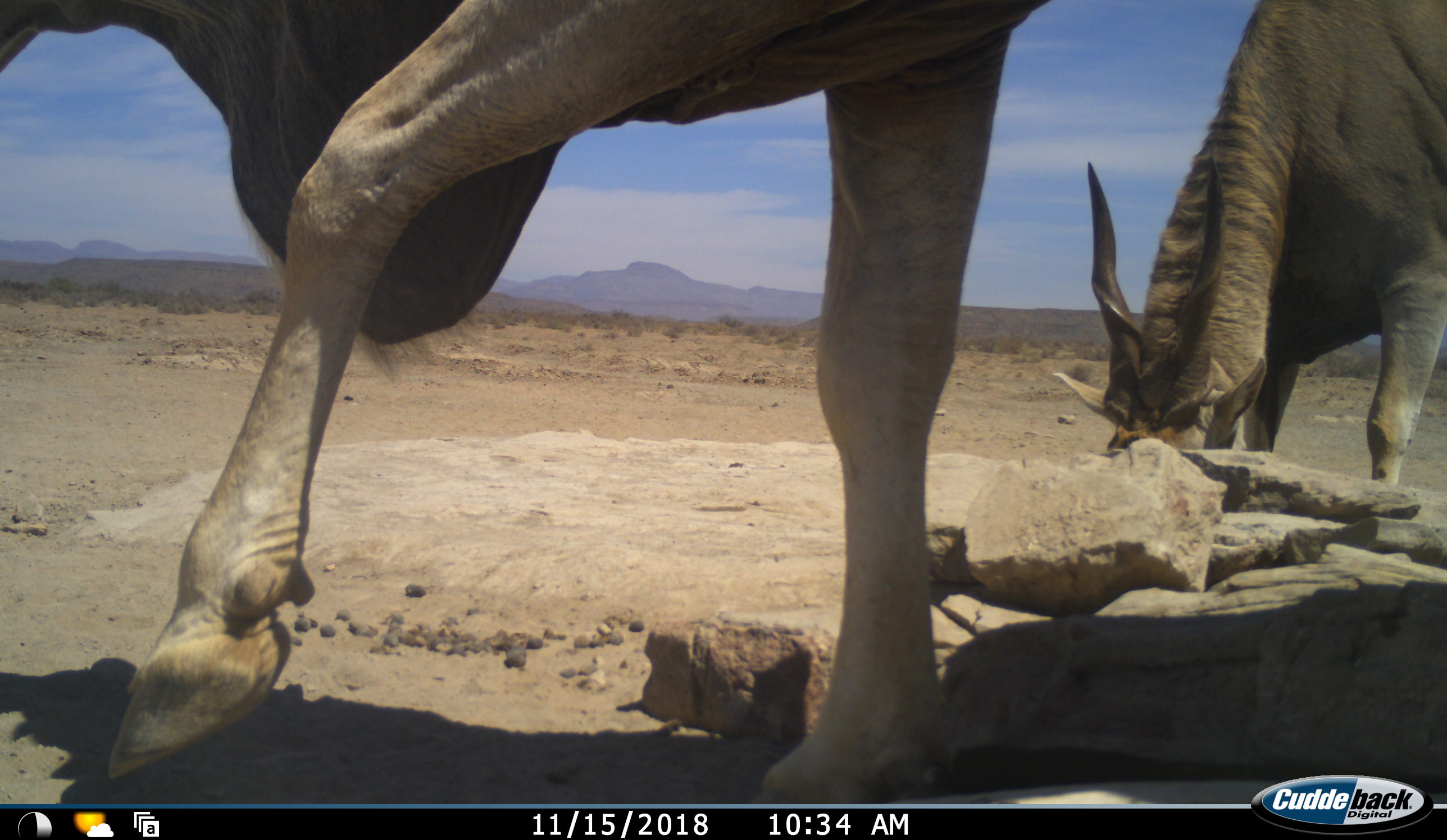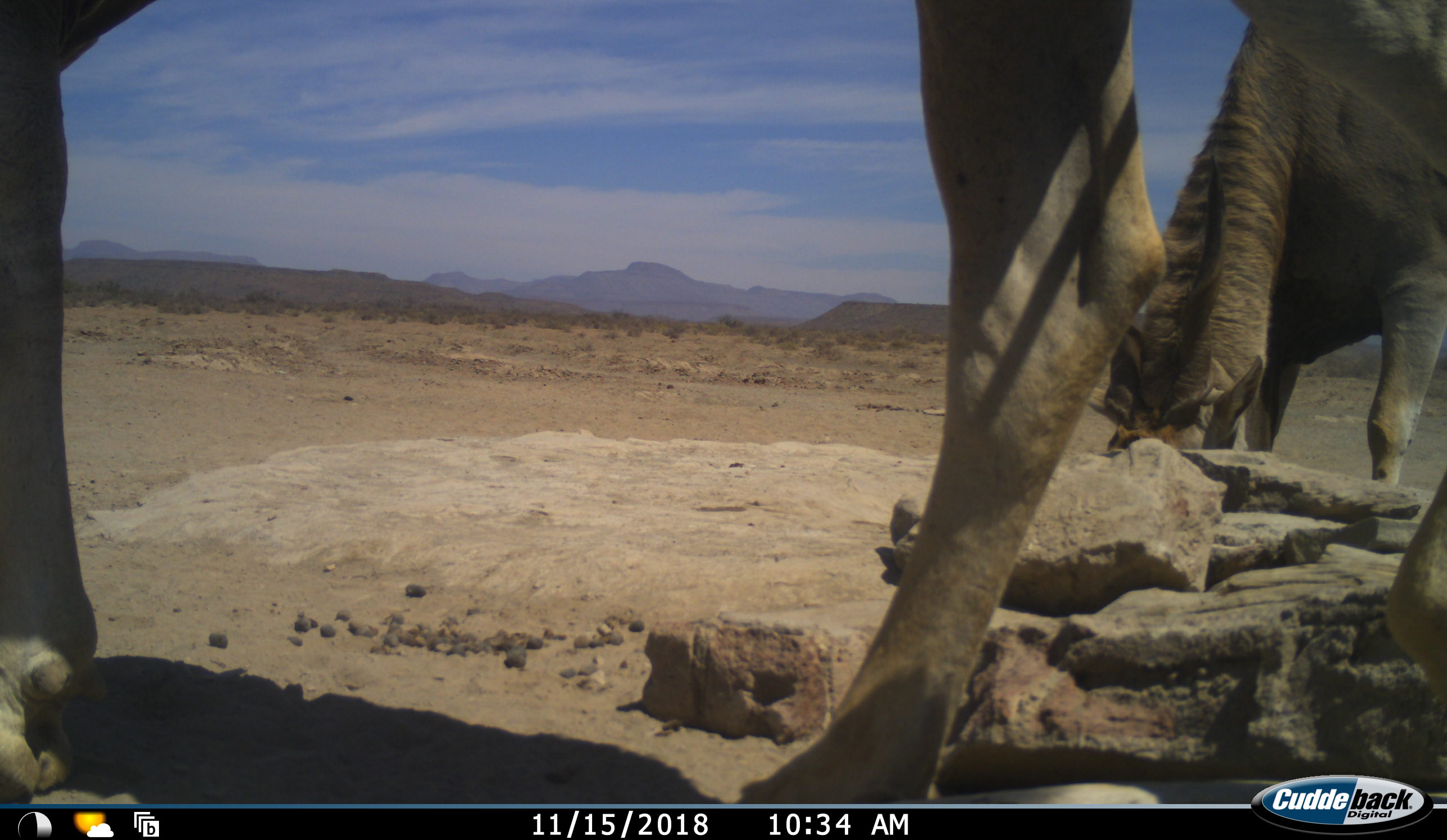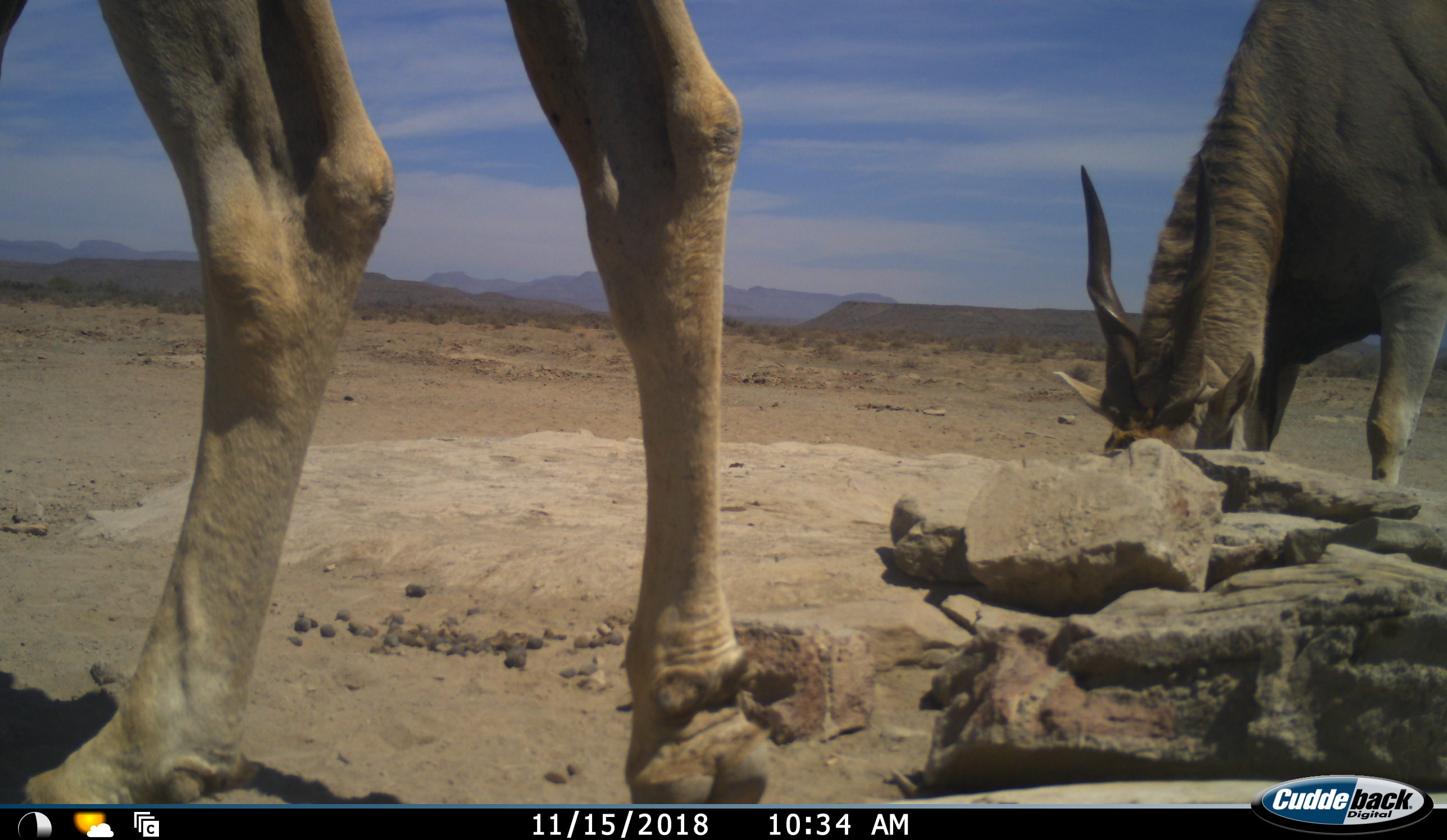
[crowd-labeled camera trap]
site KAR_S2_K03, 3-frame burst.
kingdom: Animalia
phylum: Chordata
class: Mammalia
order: Artiodactyla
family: Bovidae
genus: Tragelaphus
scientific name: Tragelaphus oryx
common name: eland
Eland (Tragelaphus oryx), count 2. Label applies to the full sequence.